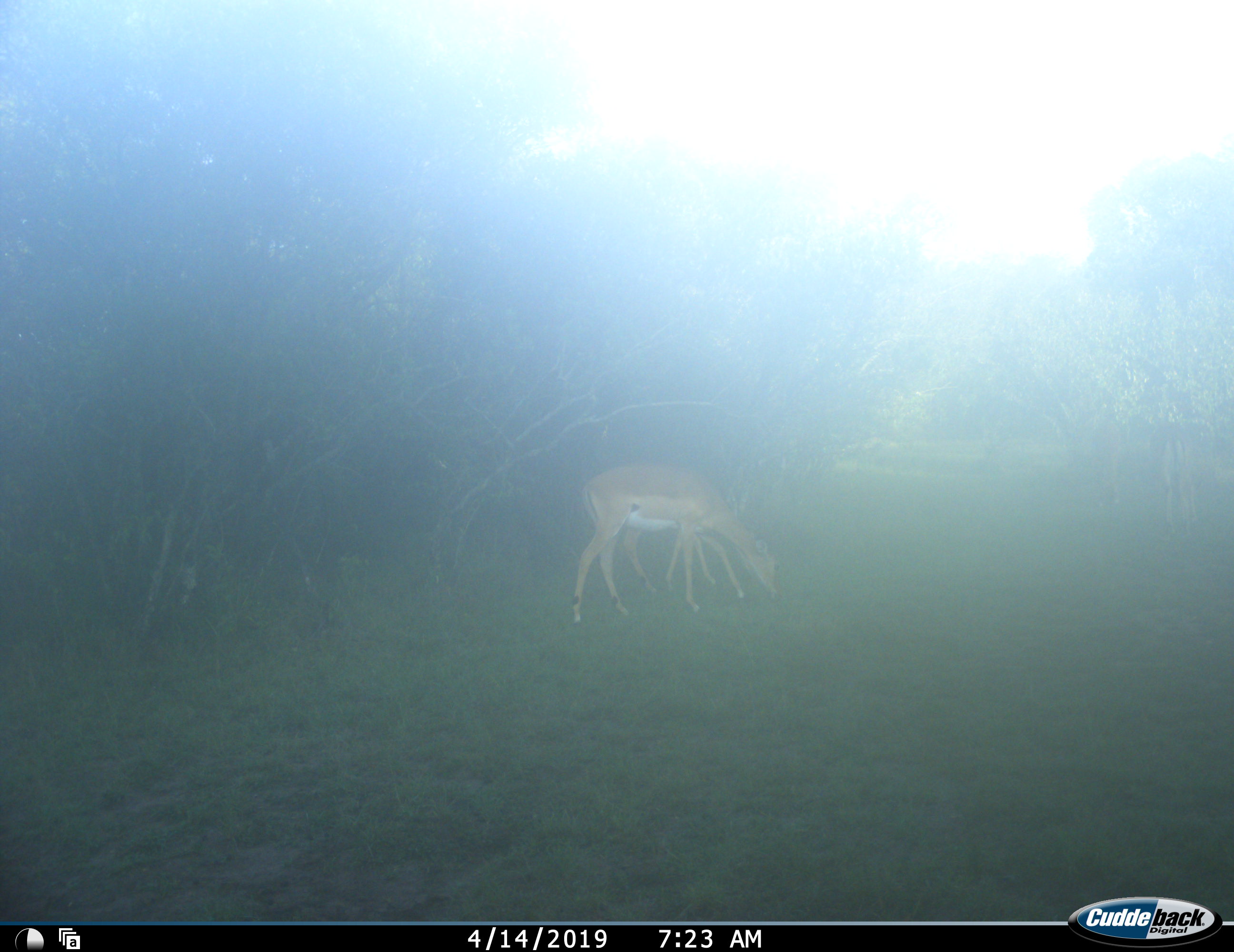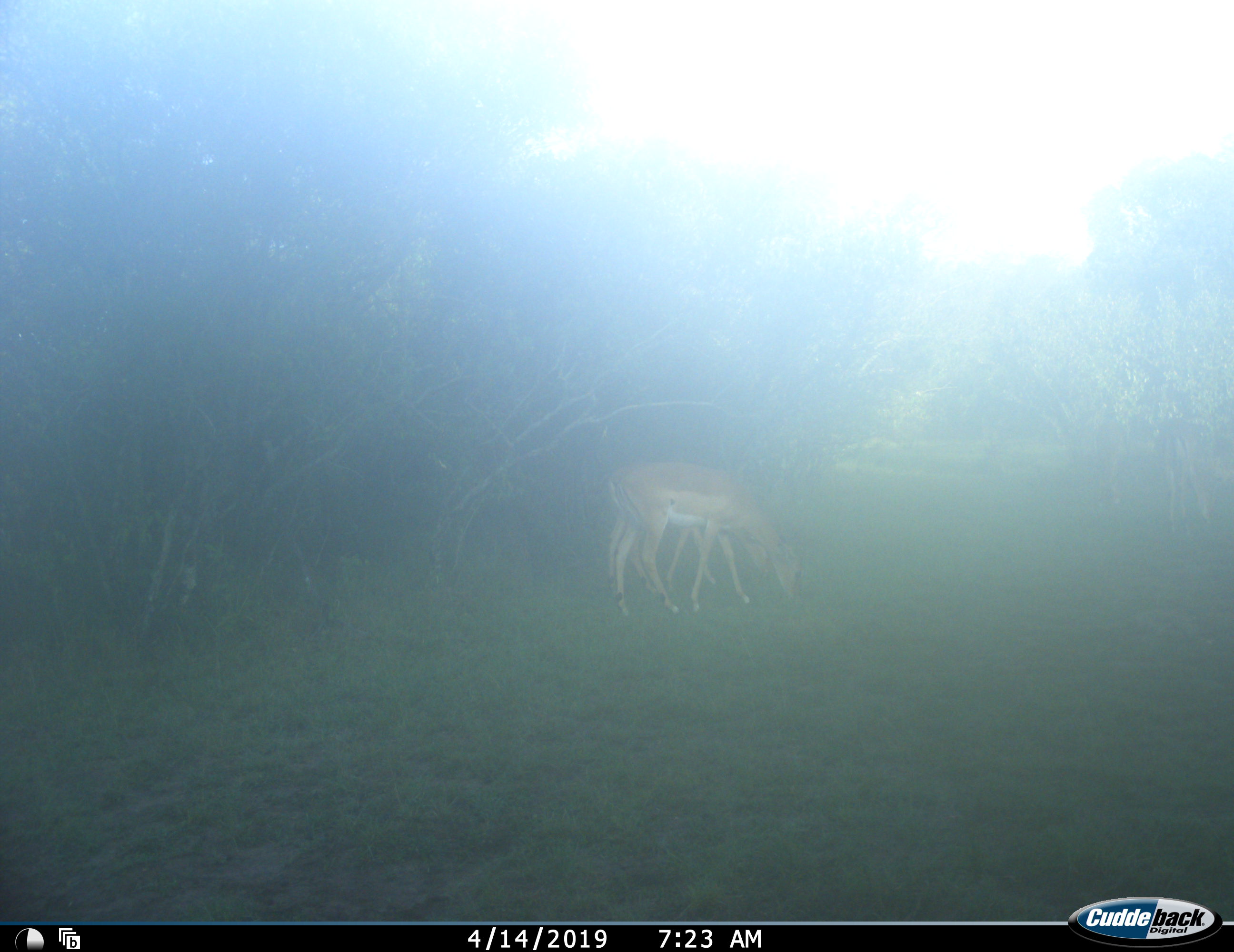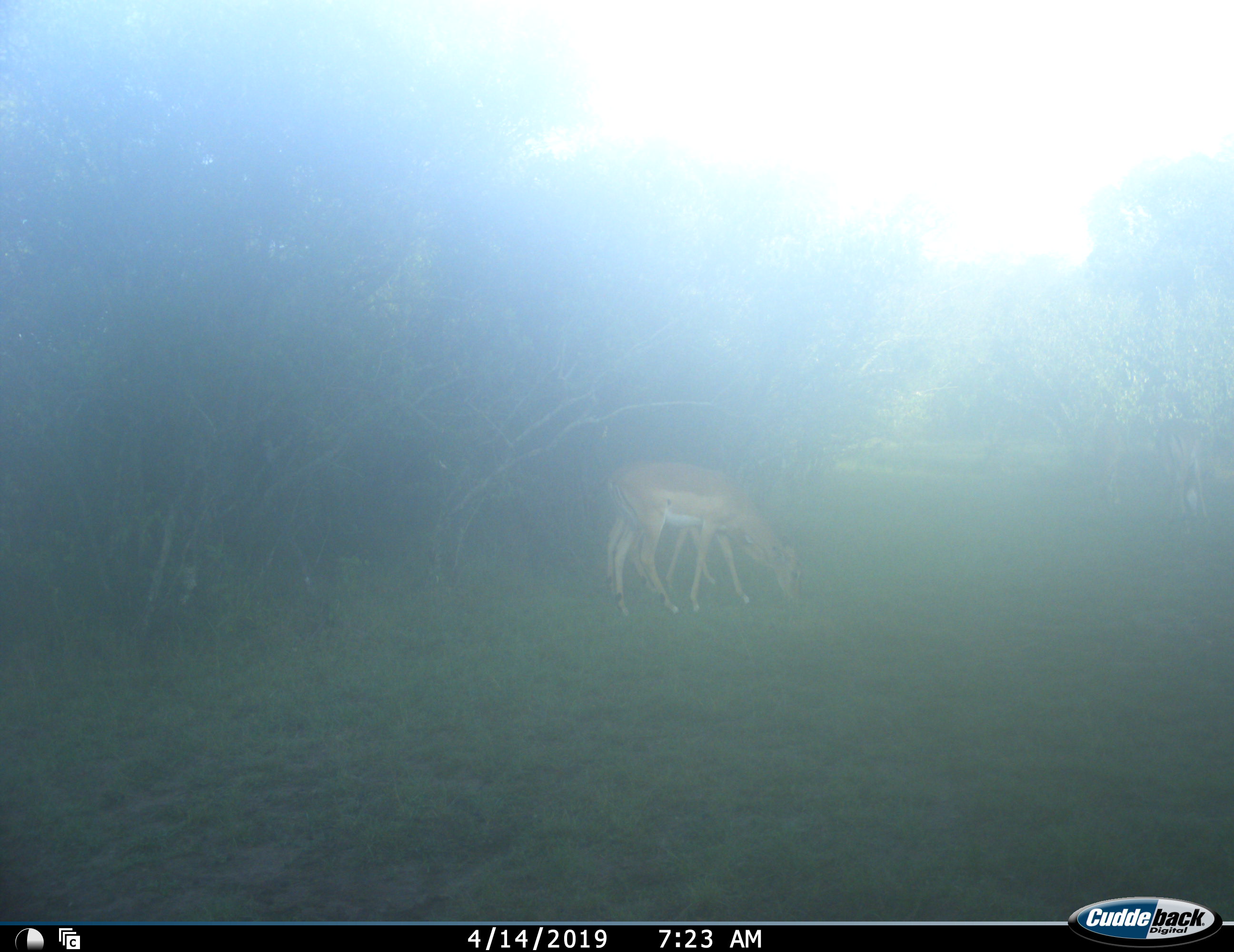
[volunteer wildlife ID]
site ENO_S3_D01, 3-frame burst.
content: unidentified animal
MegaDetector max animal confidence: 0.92